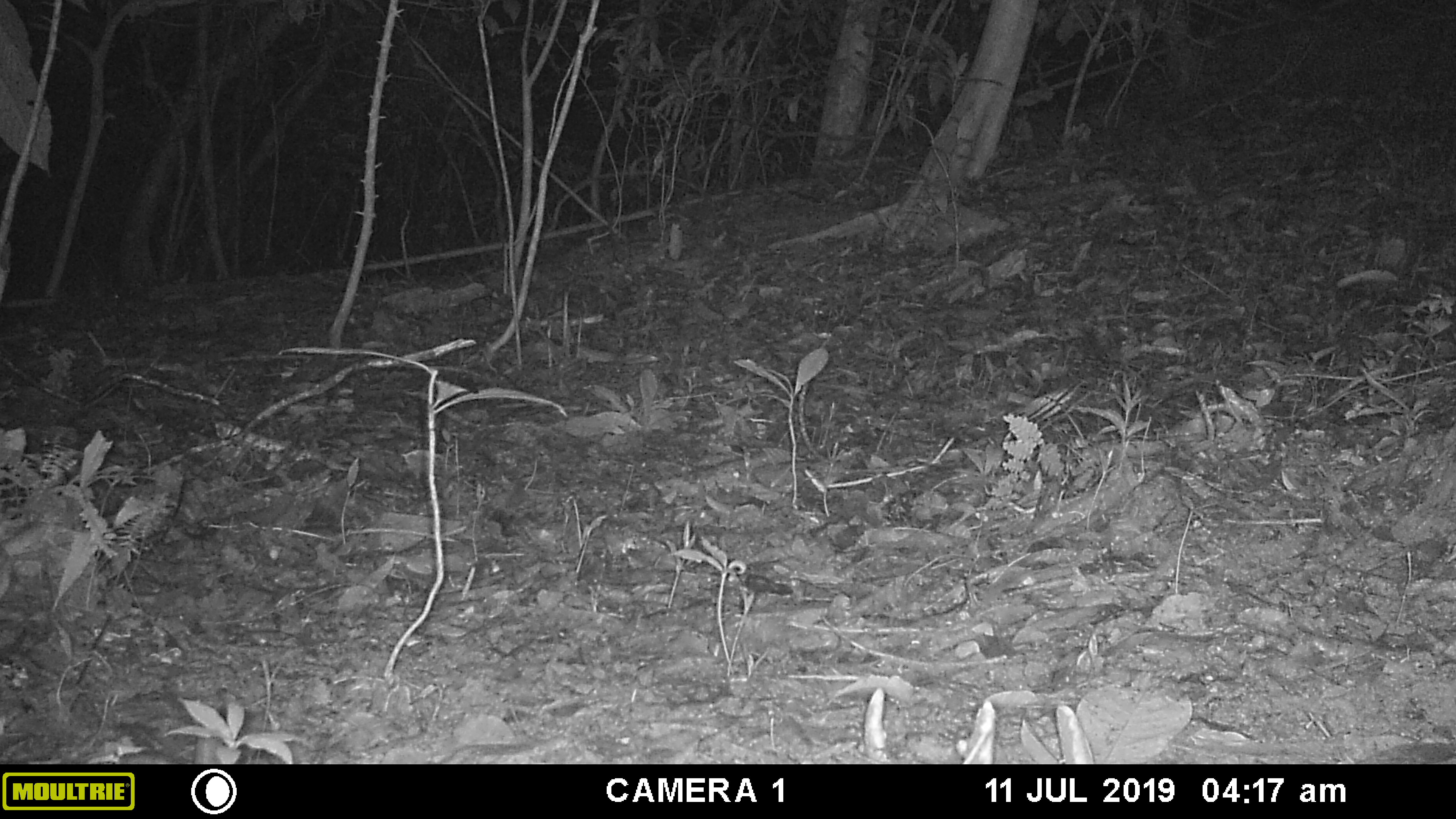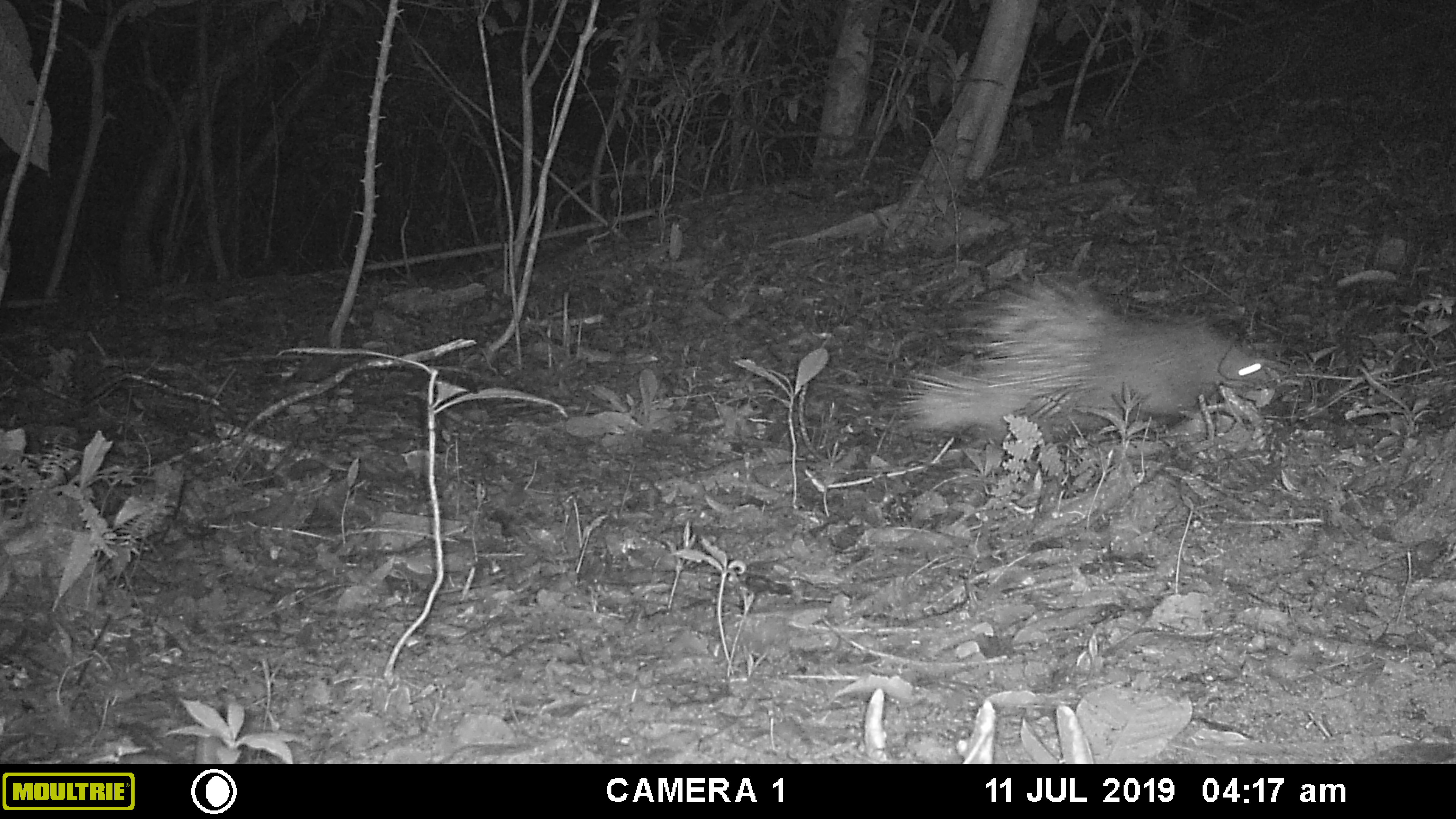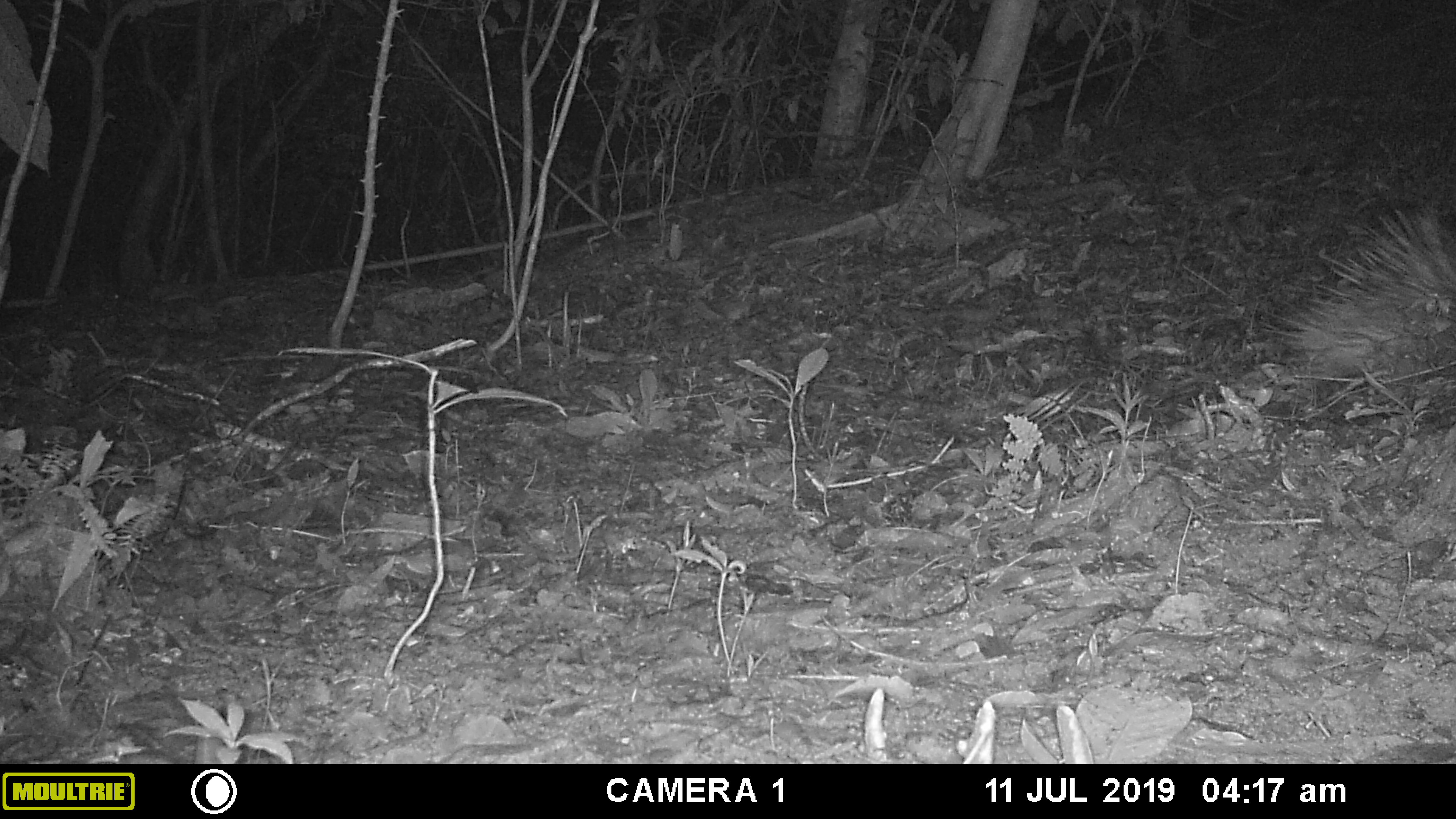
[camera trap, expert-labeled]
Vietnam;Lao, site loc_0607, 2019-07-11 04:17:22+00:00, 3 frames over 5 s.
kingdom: Animalia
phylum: Chordata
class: Mammalia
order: Rodentia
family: Hystricidae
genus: Hystrix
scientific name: Hystrix brachyura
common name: malayan porcupine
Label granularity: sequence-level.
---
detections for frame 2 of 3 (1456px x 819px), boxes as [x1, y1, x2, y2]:
malayan porcupine: [894, 271, 1276, 450]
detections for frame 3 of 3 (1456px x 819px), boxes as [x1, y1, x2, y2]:
malayan porcupine: [1266, 201, 1455, 389]